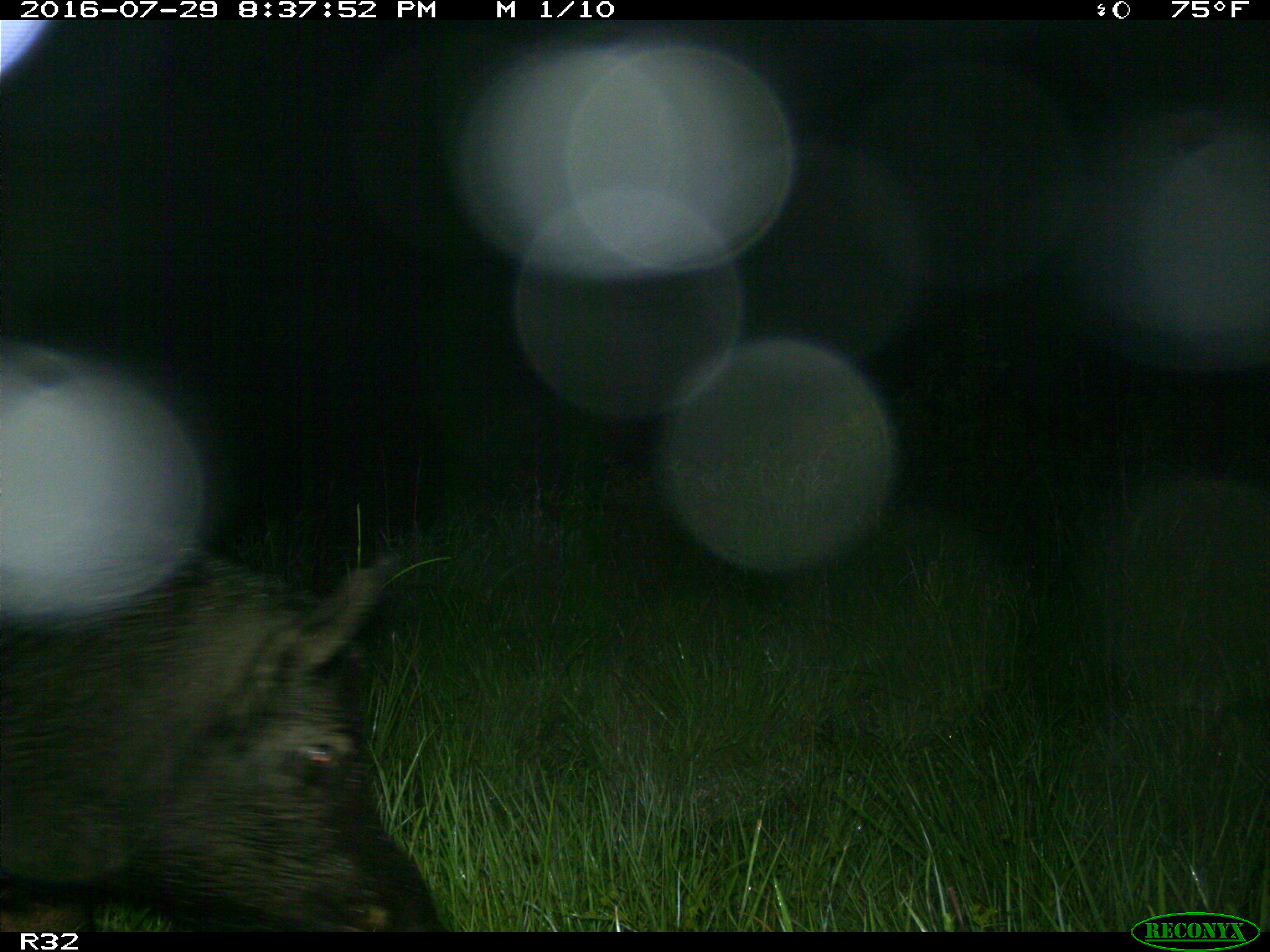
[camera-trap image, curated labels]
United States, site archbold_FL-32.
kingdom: Animalia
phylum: Chordata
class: Mammalia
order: Artiodactyla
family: Suidae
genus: Sus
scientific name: Sus scrofa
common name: wild boar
Sus scrofa (wild boar).